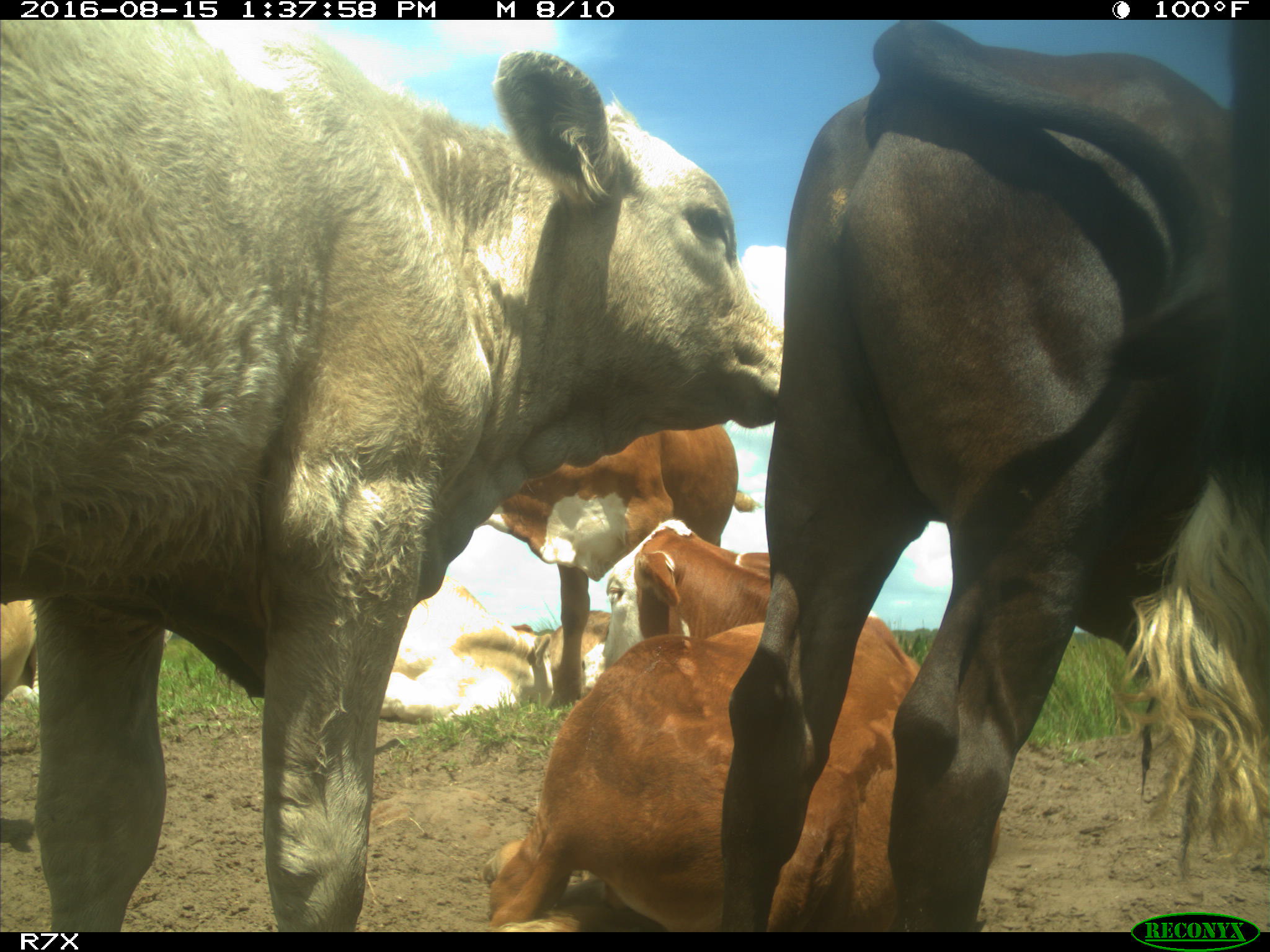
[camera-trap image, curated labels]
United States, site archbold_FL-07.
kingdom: Animalia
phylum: Chordata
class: Mammalia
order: Artiodactyla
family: Bovidae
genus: Bos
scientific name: Bos taurus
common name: domestic cow